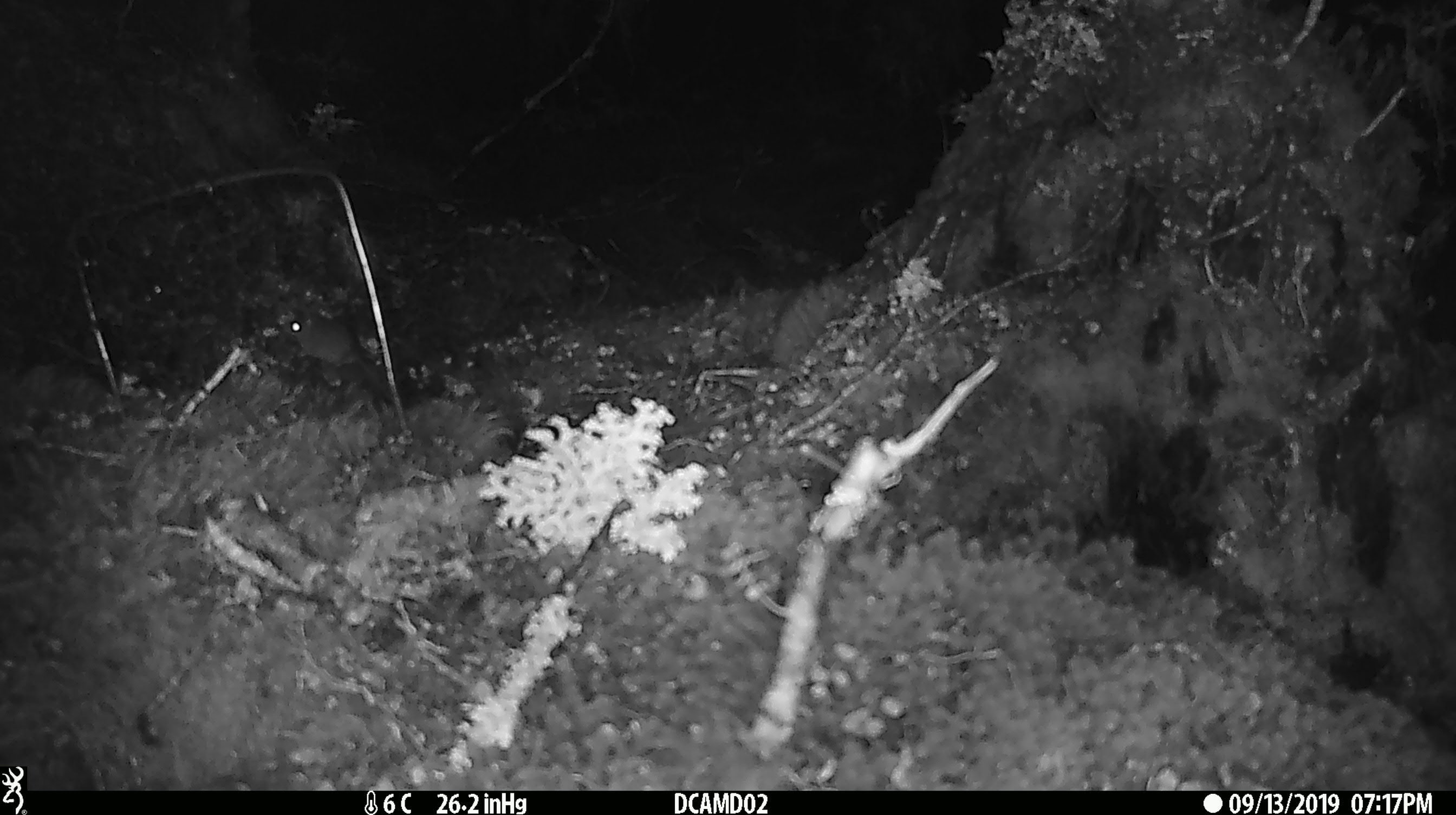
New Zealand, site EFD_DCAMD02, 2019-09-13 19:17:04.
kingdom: Animalia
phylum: Chordata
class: Mammalia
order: Rodentia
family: Muridae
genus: Mus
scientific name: Mus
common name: mouse